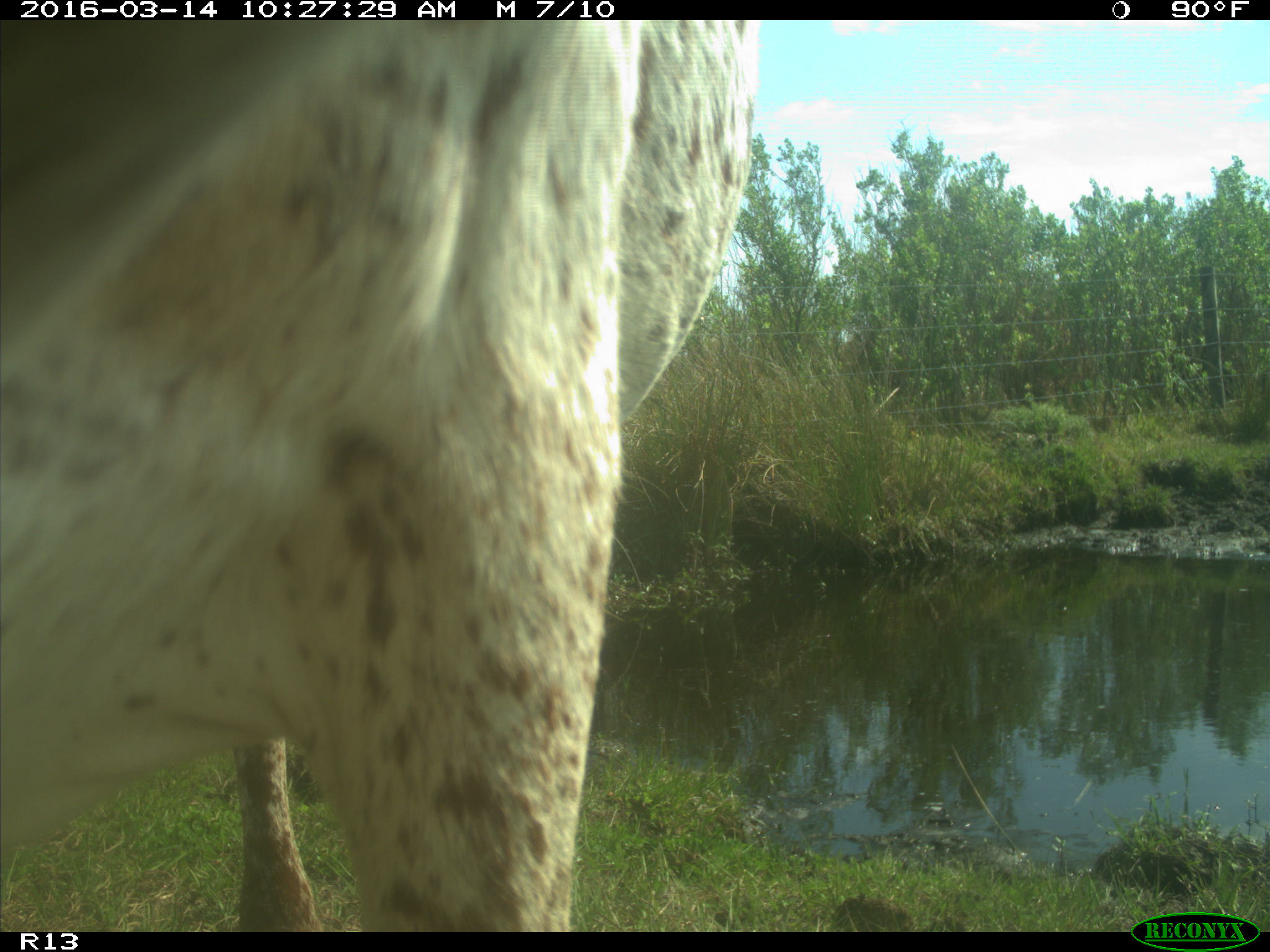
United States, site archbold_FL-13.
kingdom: Animalia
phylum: Chordata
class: Mammalia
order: Artiodactyla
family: Bovidae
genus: Bos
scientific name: Bos taurus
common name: domestic cow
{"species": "Bos taurus (domestic cow)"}